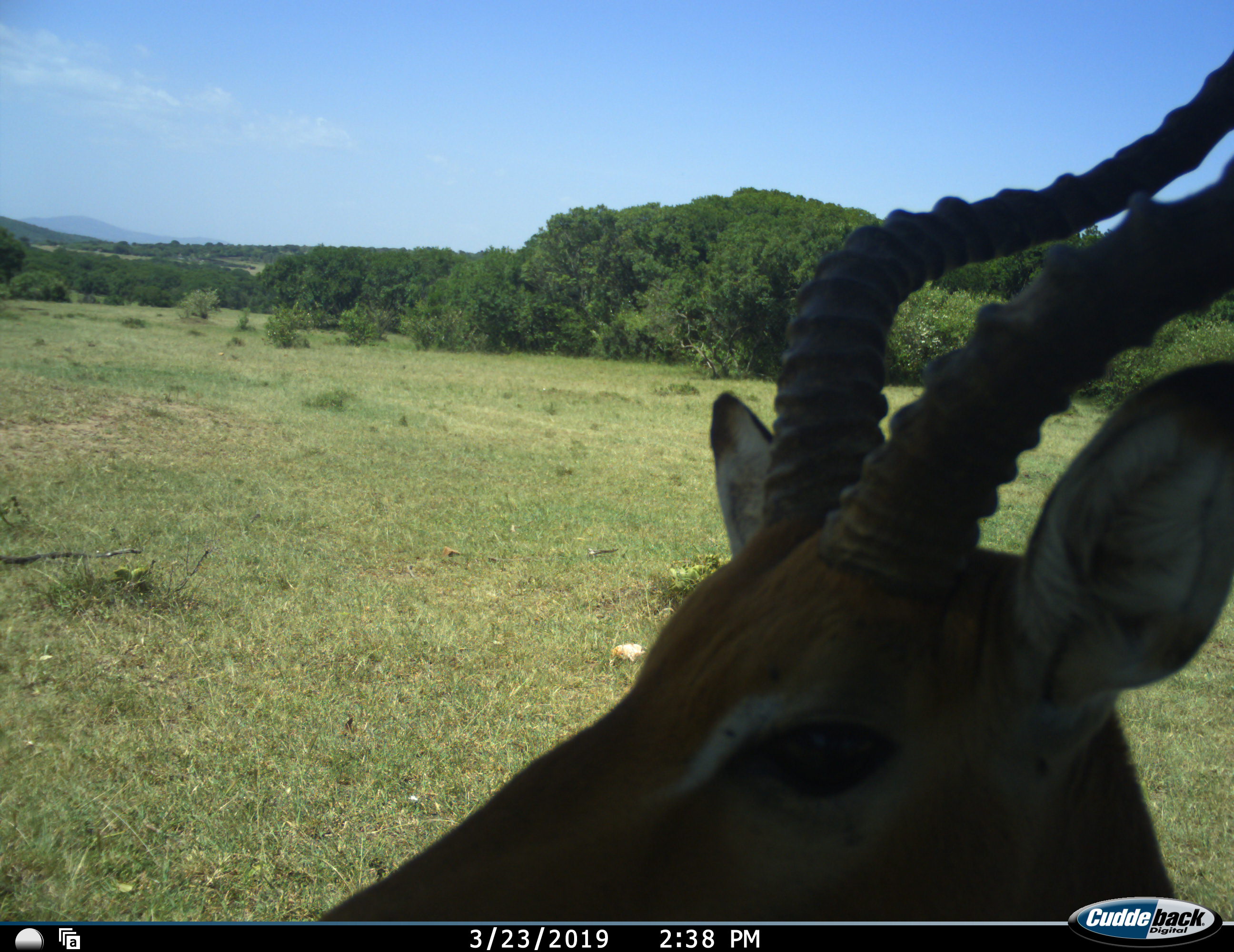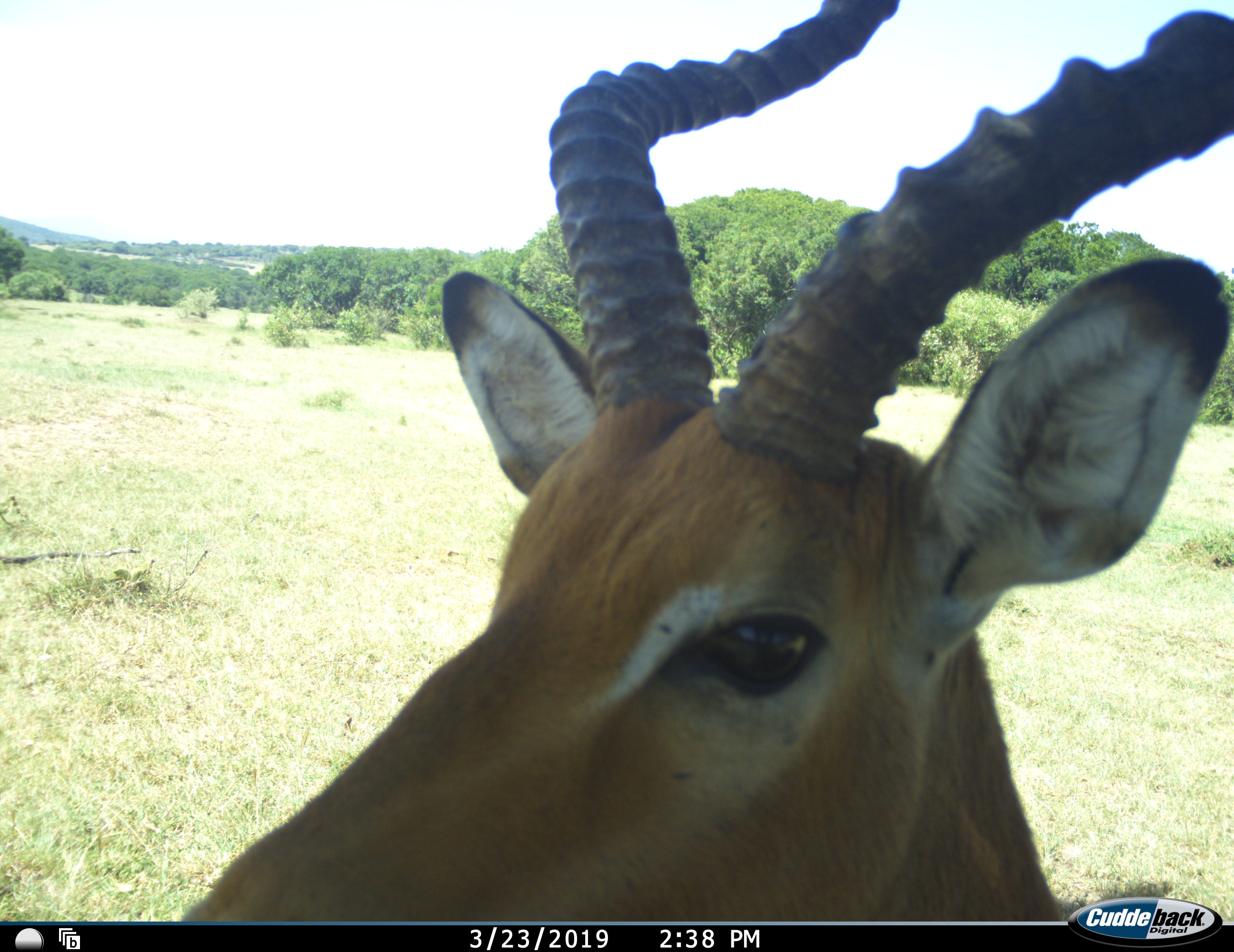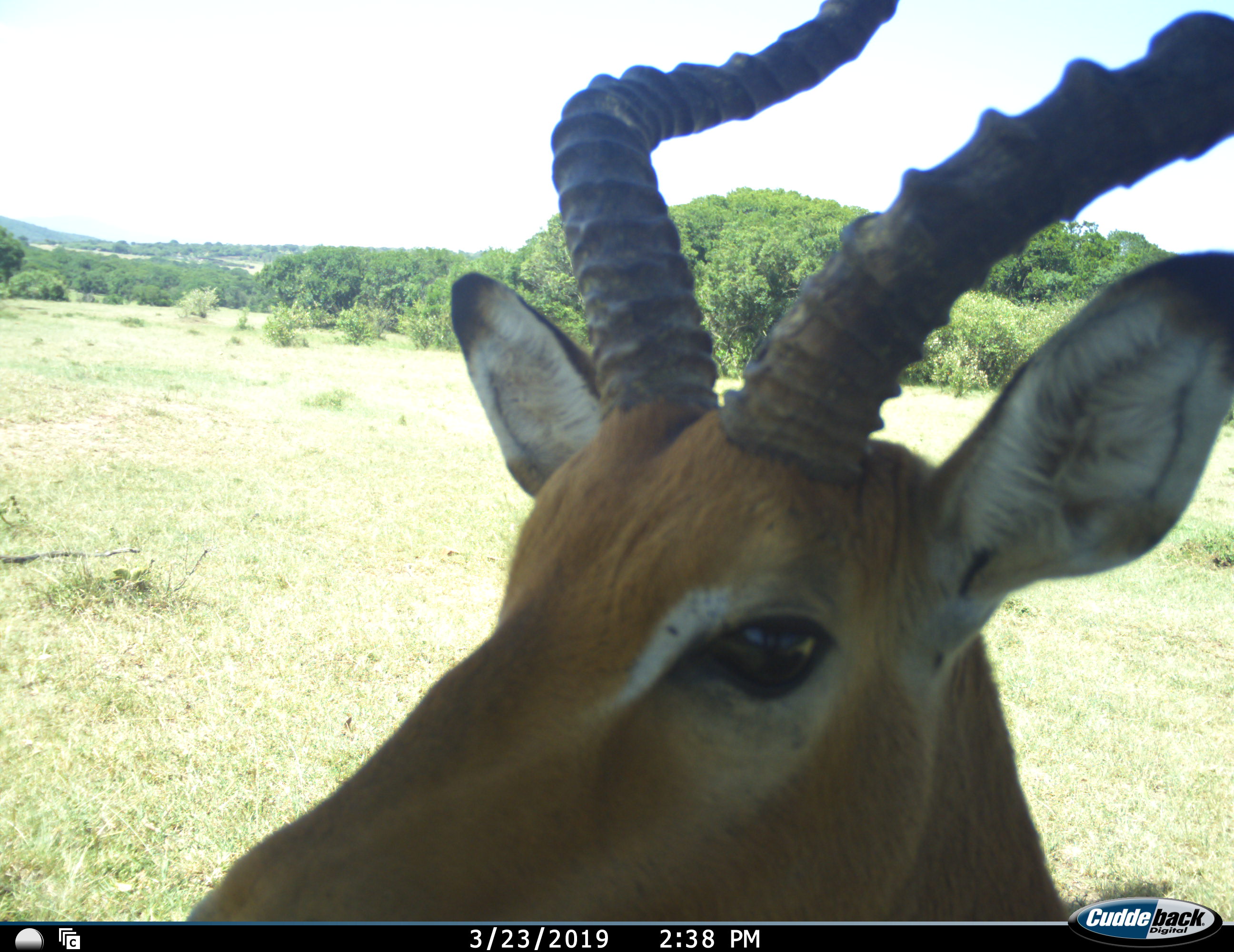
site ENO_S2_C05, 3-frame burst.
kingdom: Animalia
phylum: Chordata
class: Mammalia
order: Artiodactyla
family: Bovidae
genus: Aepyceros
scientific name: Aepyceros melampus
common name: impala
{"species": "impala (Aepyceros melampus)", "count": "1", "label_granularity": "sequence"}